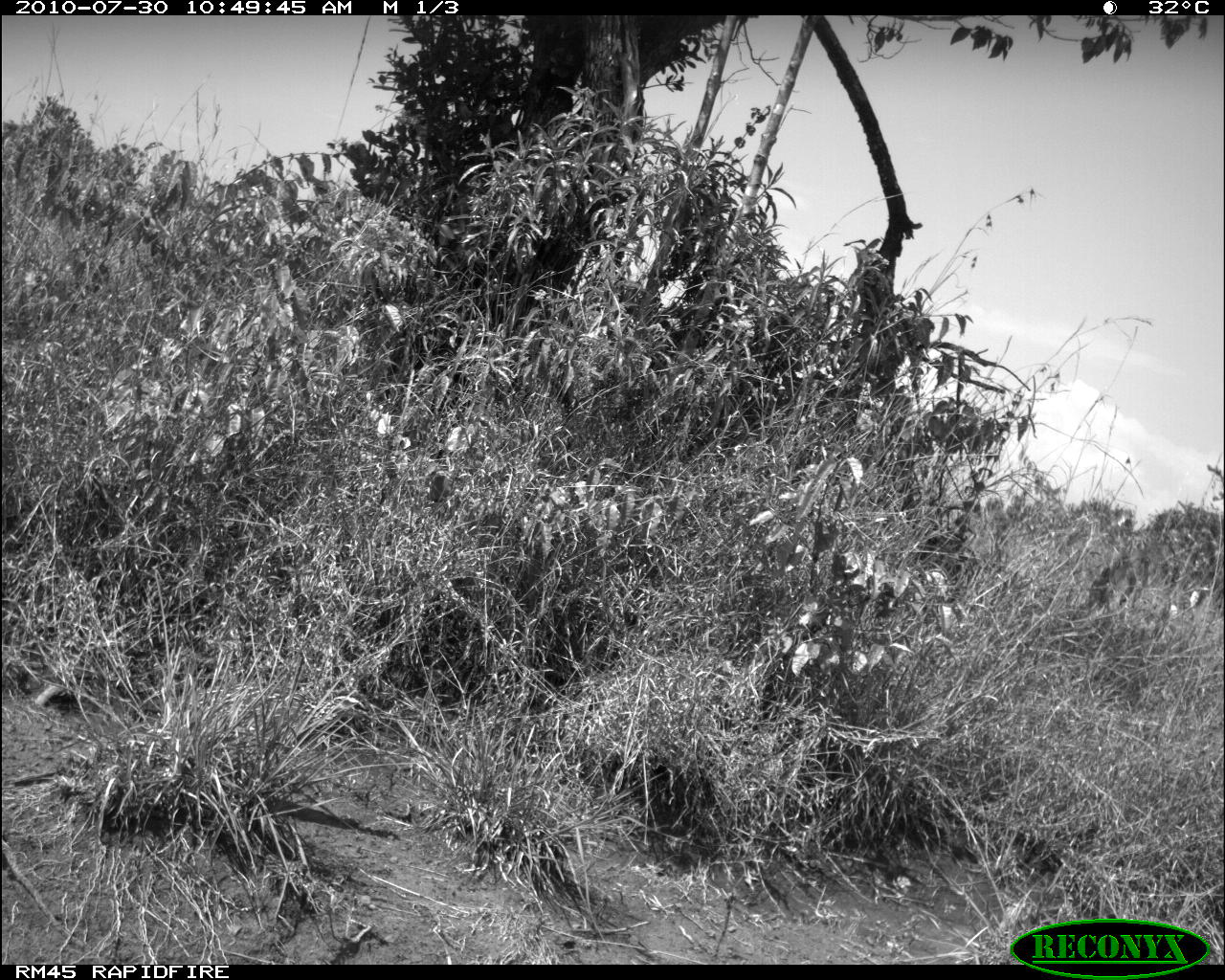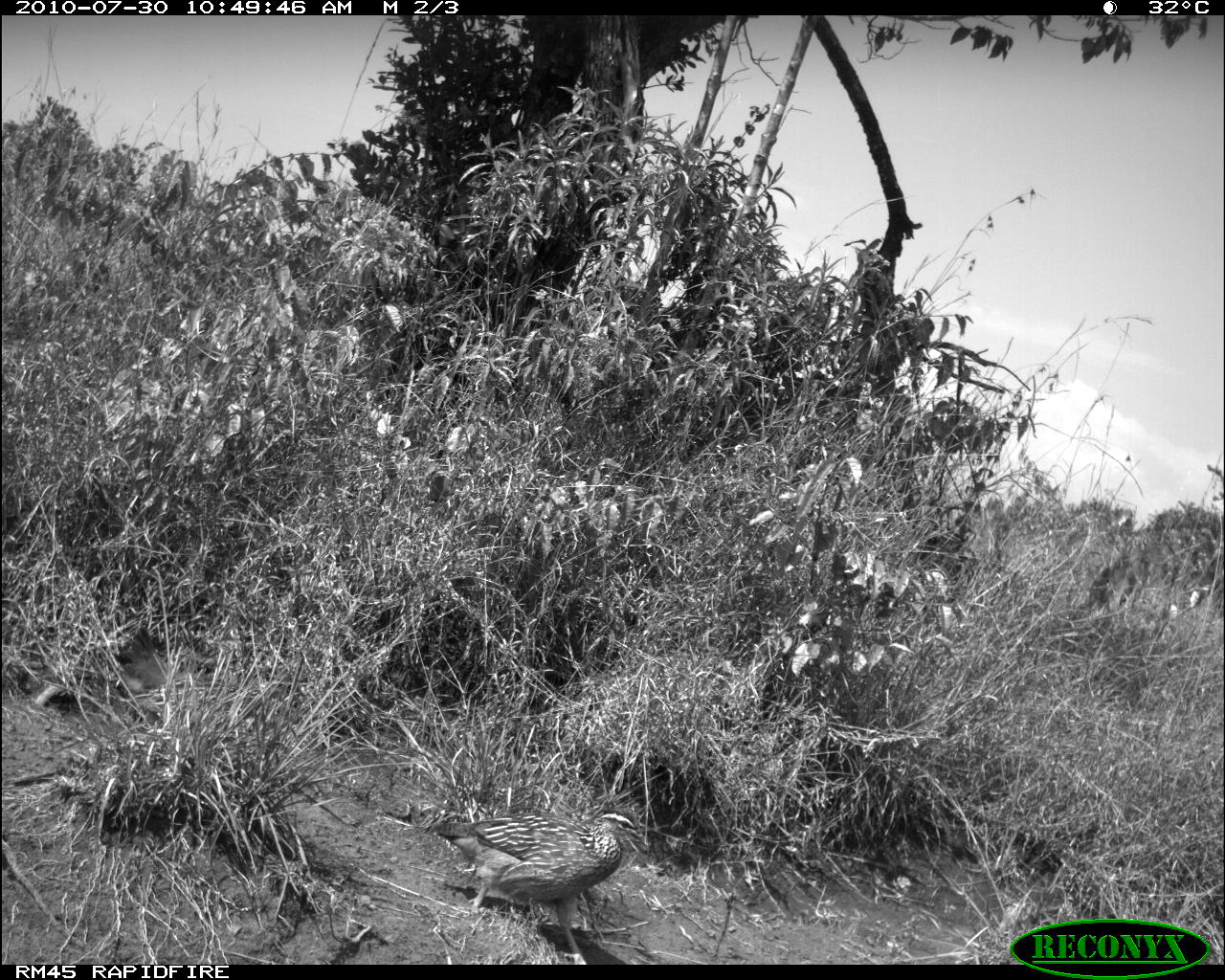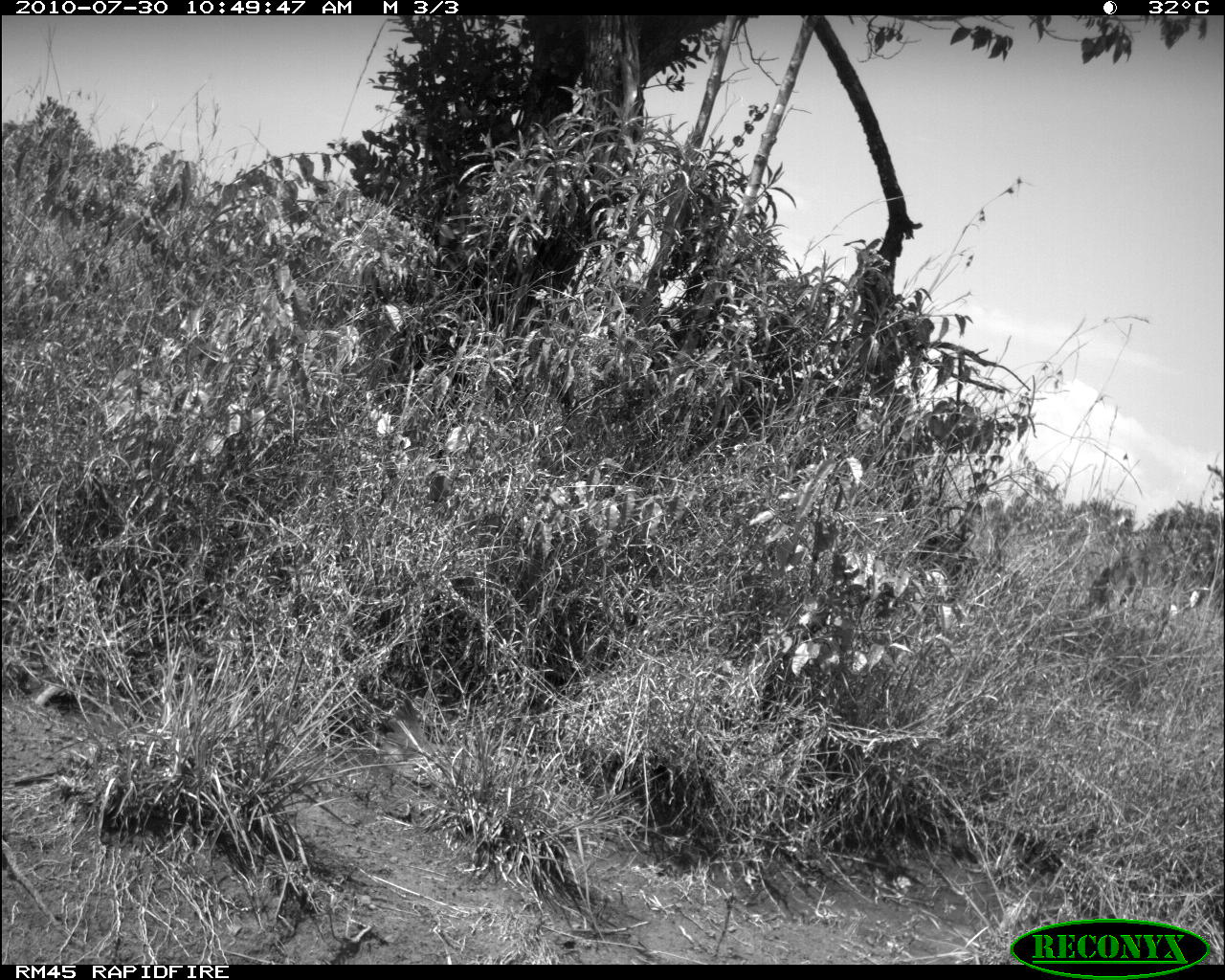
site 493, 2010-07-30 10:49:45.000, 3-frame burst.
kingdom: Animalia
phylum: Chordata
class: Mammalia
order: Artiodactyla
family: Bovidae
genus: Tragelaphus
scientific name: Tragelaphus oryx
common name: eland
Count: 1.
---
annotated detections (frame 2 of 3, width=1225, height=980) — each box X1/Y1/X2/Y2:
tragelaphus oryx: 422/804/651/965